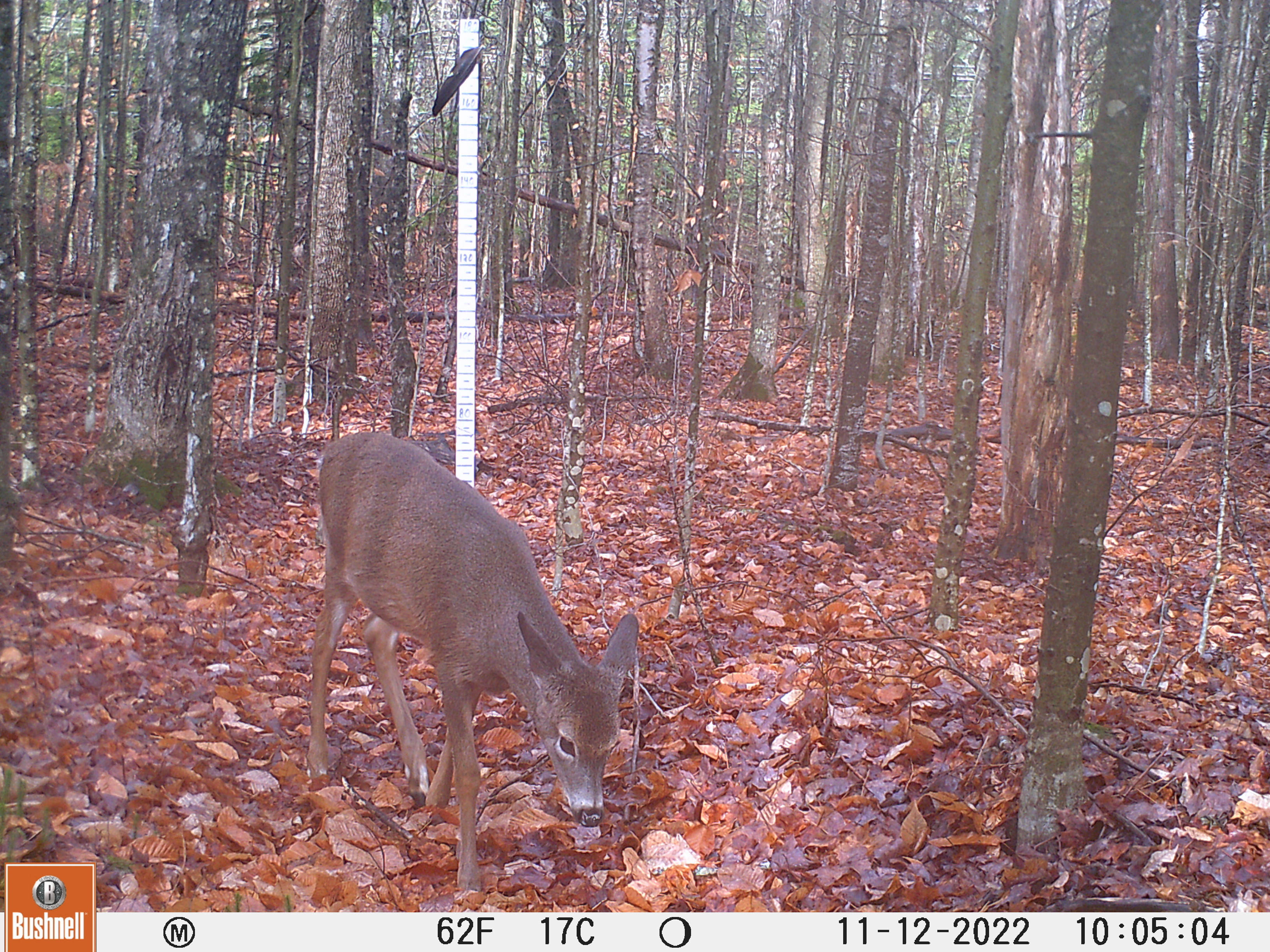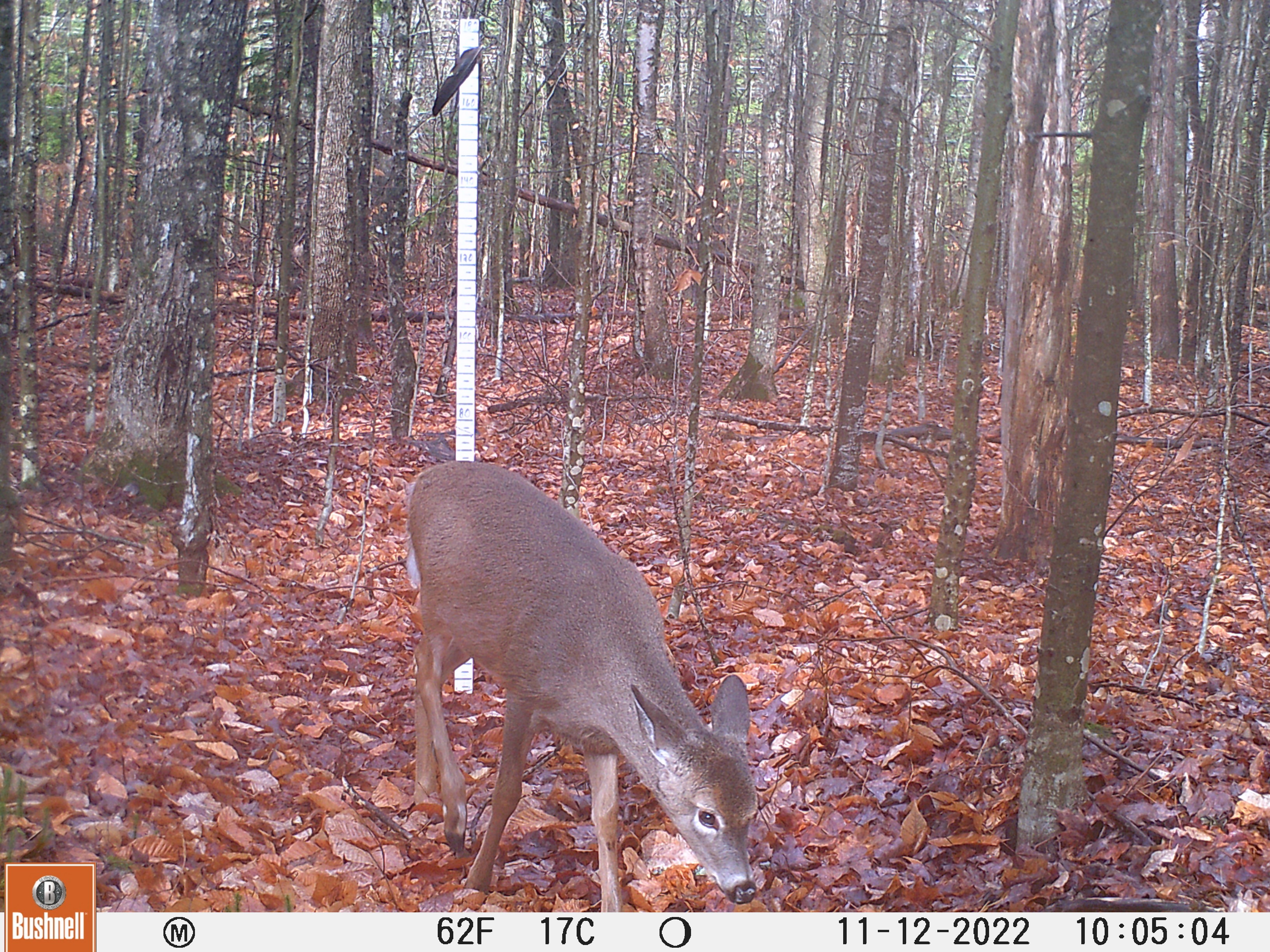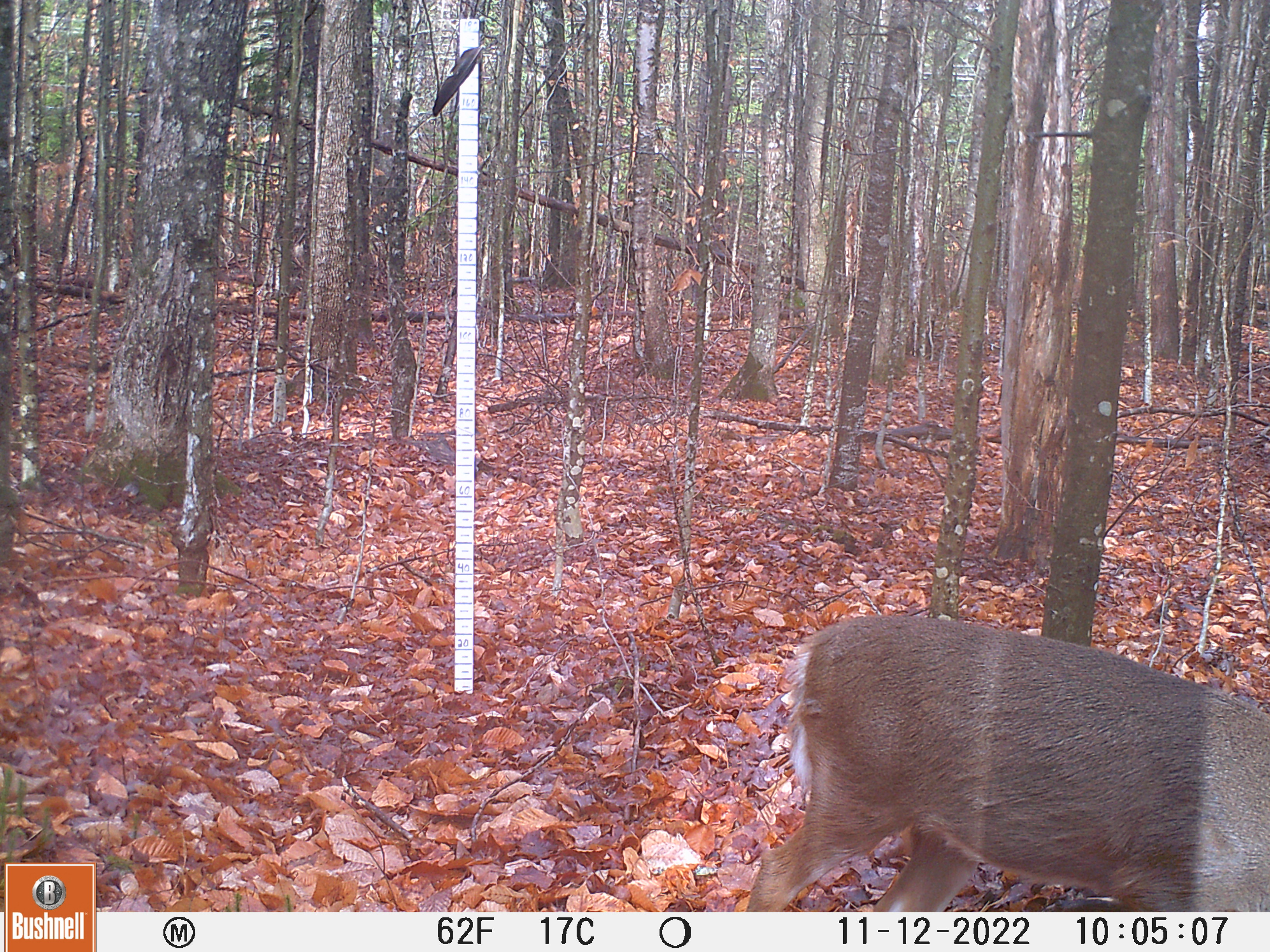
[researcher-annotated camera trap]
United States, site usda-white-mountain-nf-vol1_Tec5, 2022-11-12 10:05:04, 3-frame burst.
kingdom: Animalia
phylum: Chordata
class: Mammalia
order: Artiodactyla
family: Cervidae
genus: Odocoileus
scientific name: Odocoileus virginianus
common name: white-tailed deer